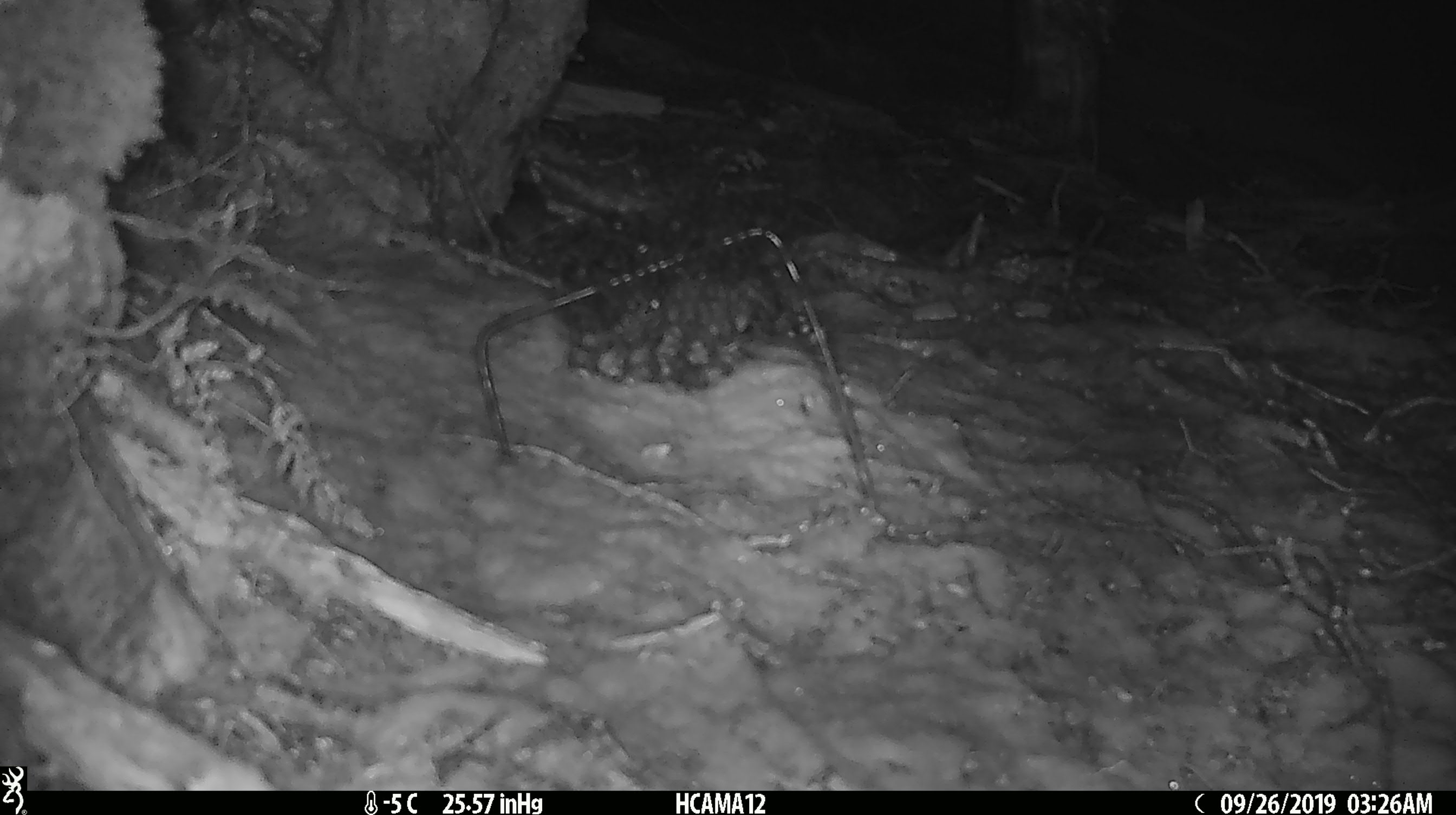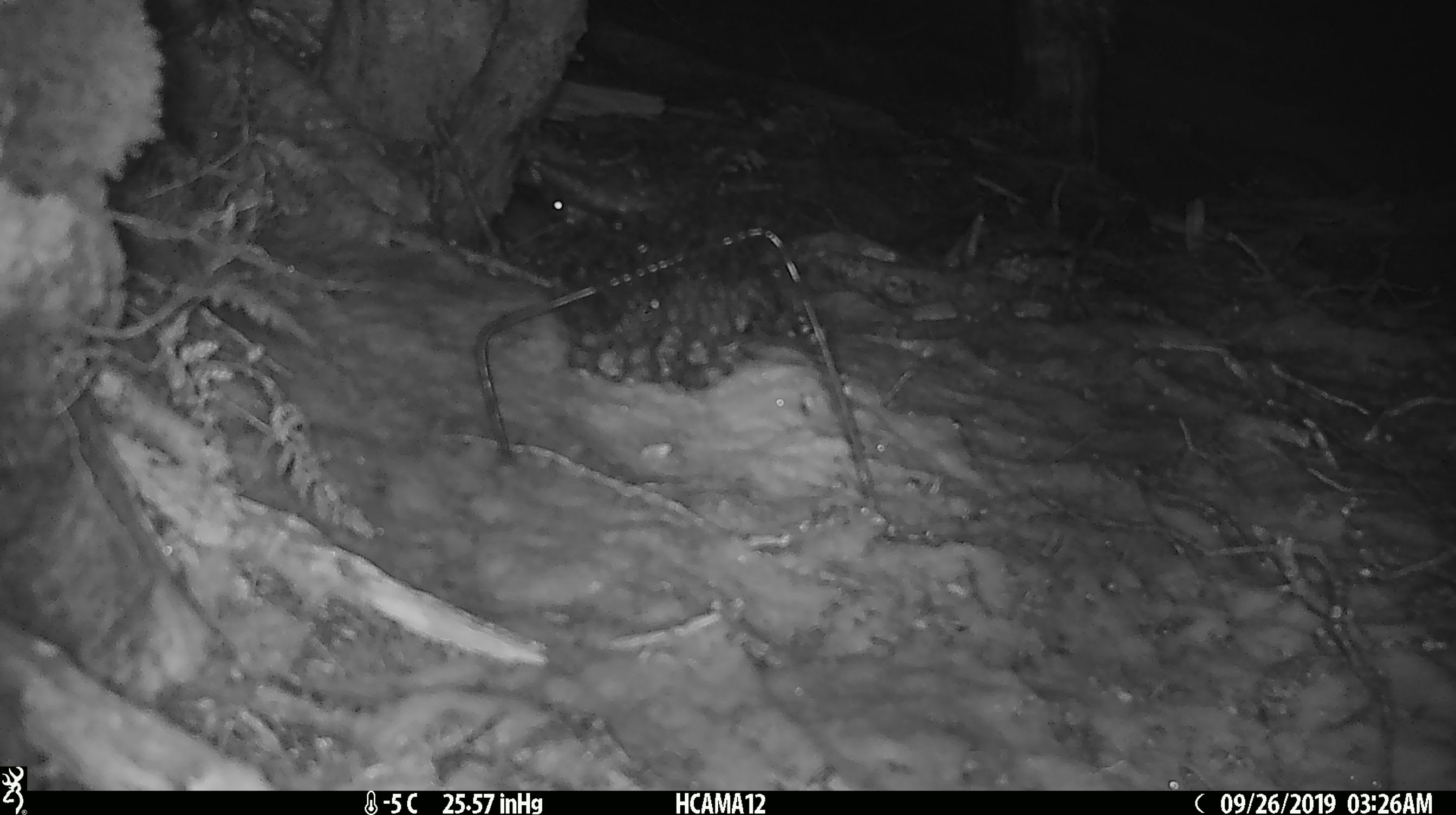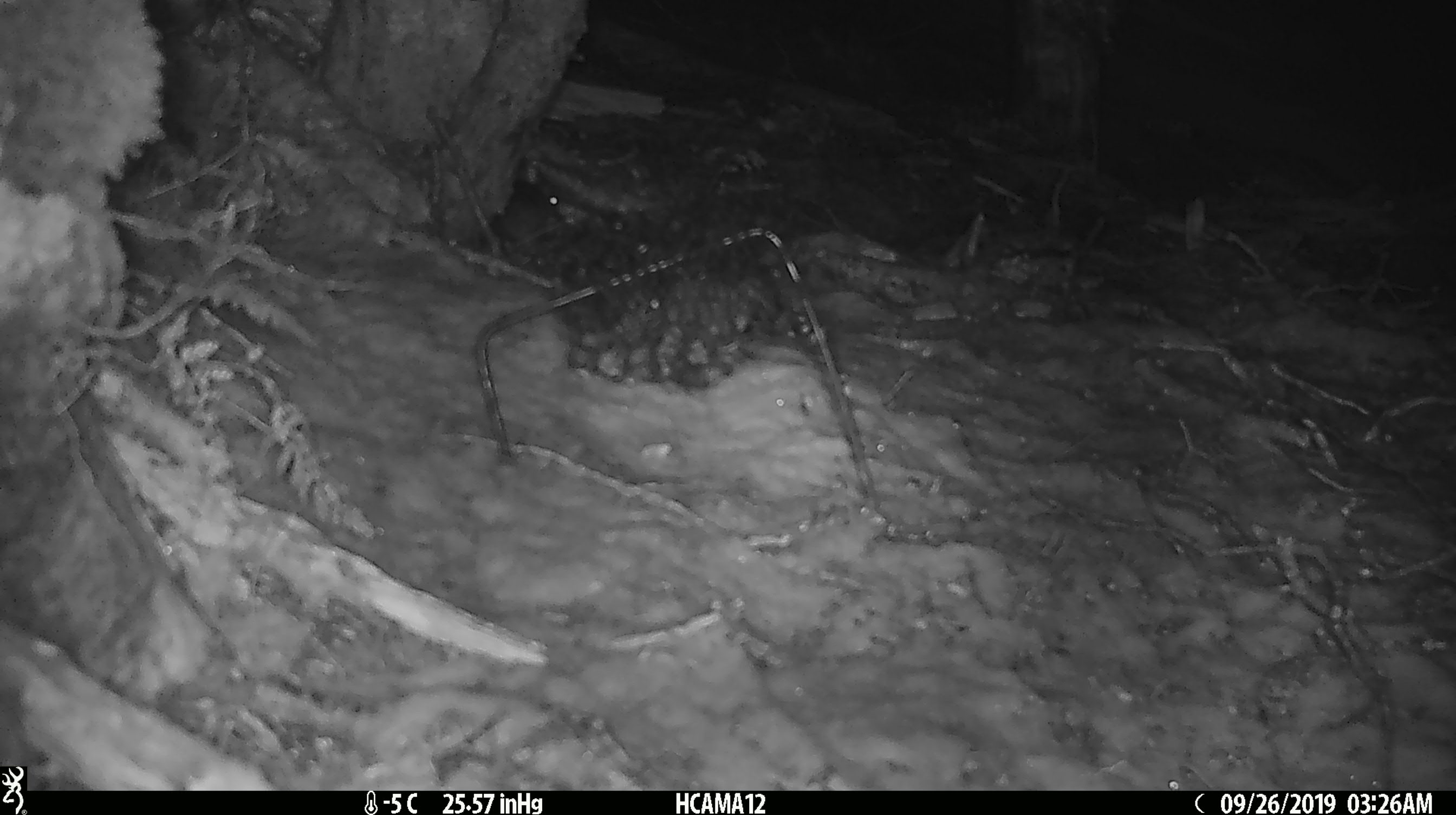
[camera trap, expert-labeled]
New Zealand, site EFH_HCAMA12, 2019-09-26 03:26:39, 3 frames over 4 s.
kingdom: Animalia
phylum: Chordata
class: Mammalia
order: Rodentia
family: Muridae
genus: Mus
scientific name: Mus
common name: mouse